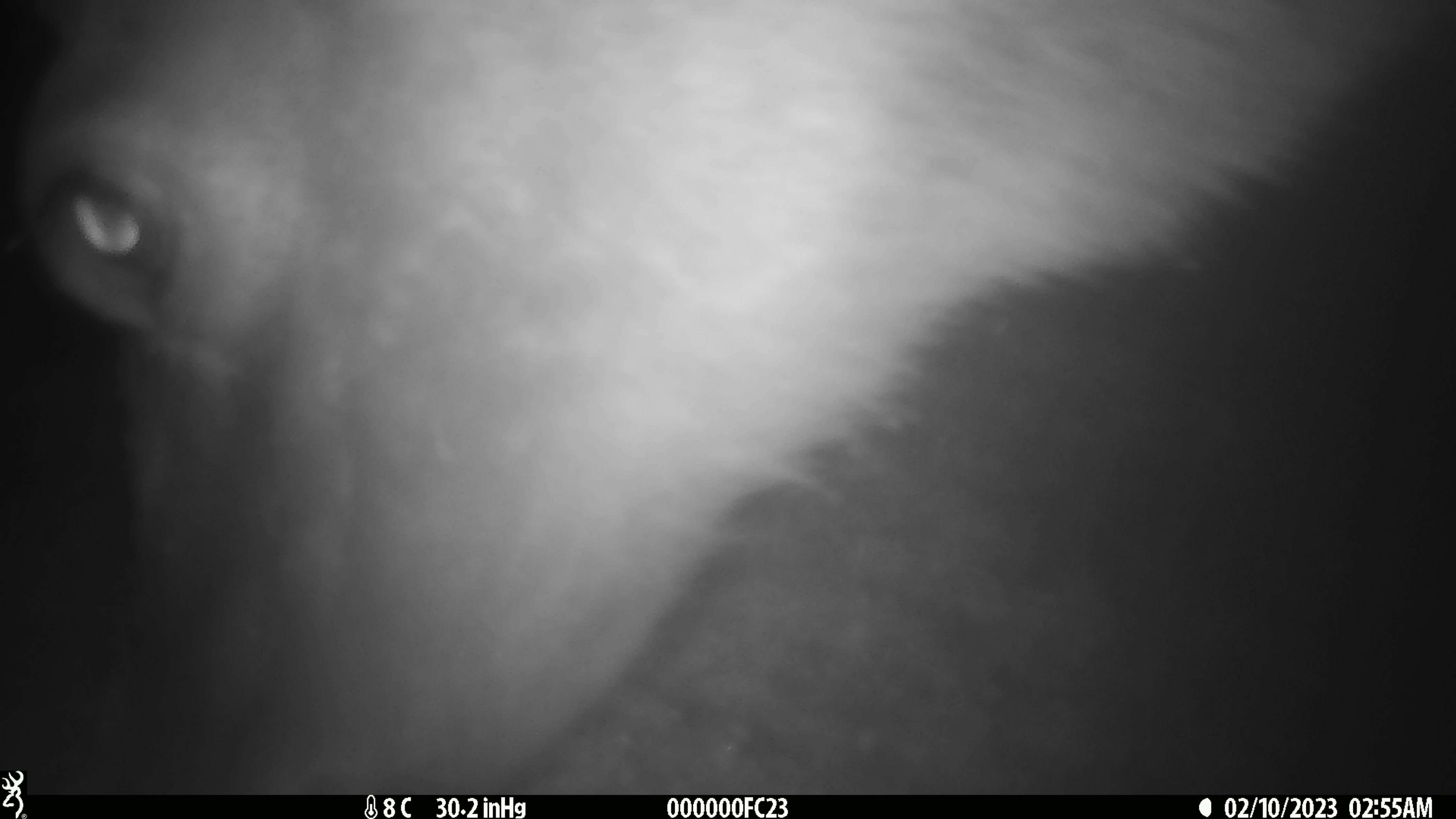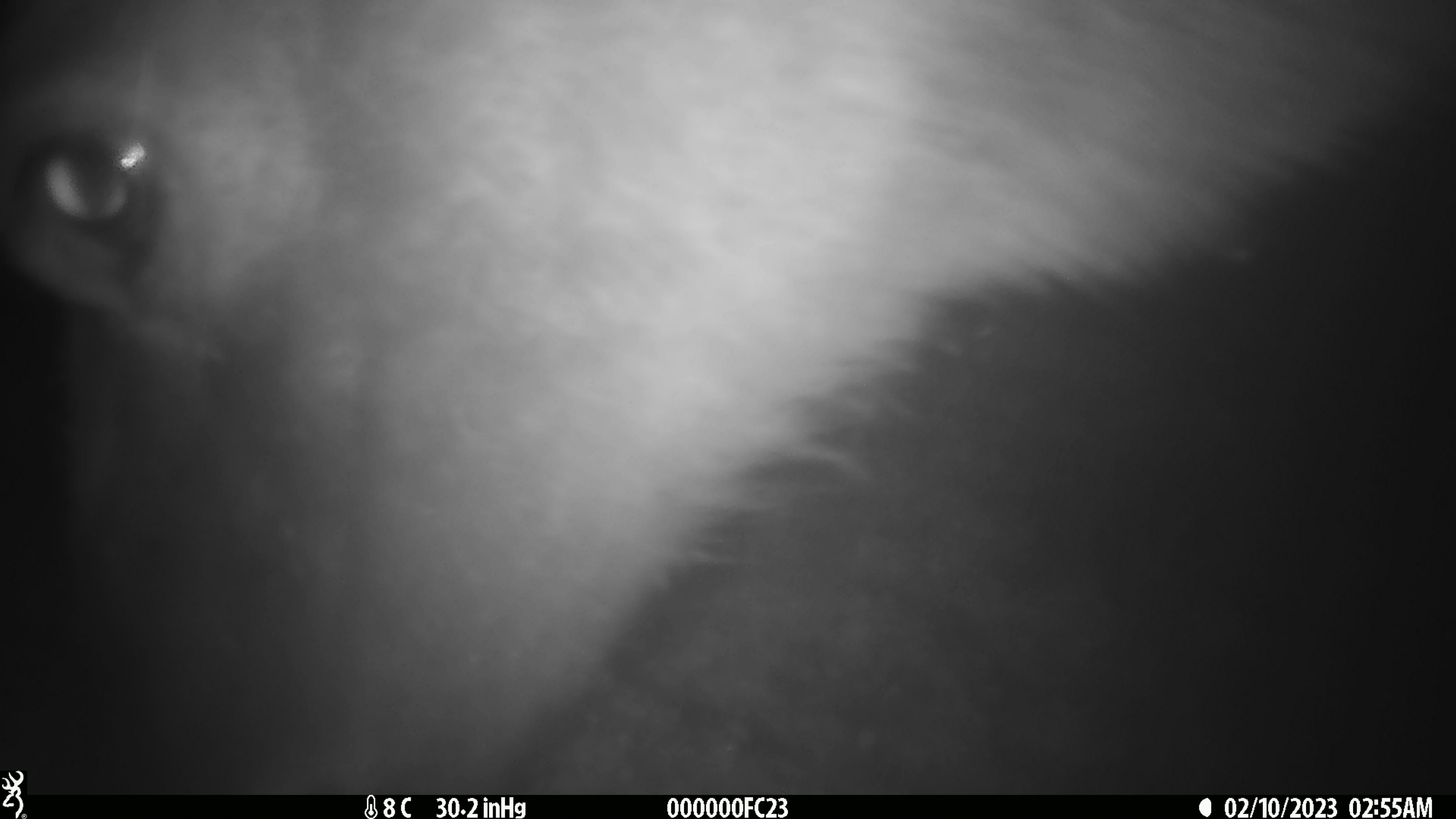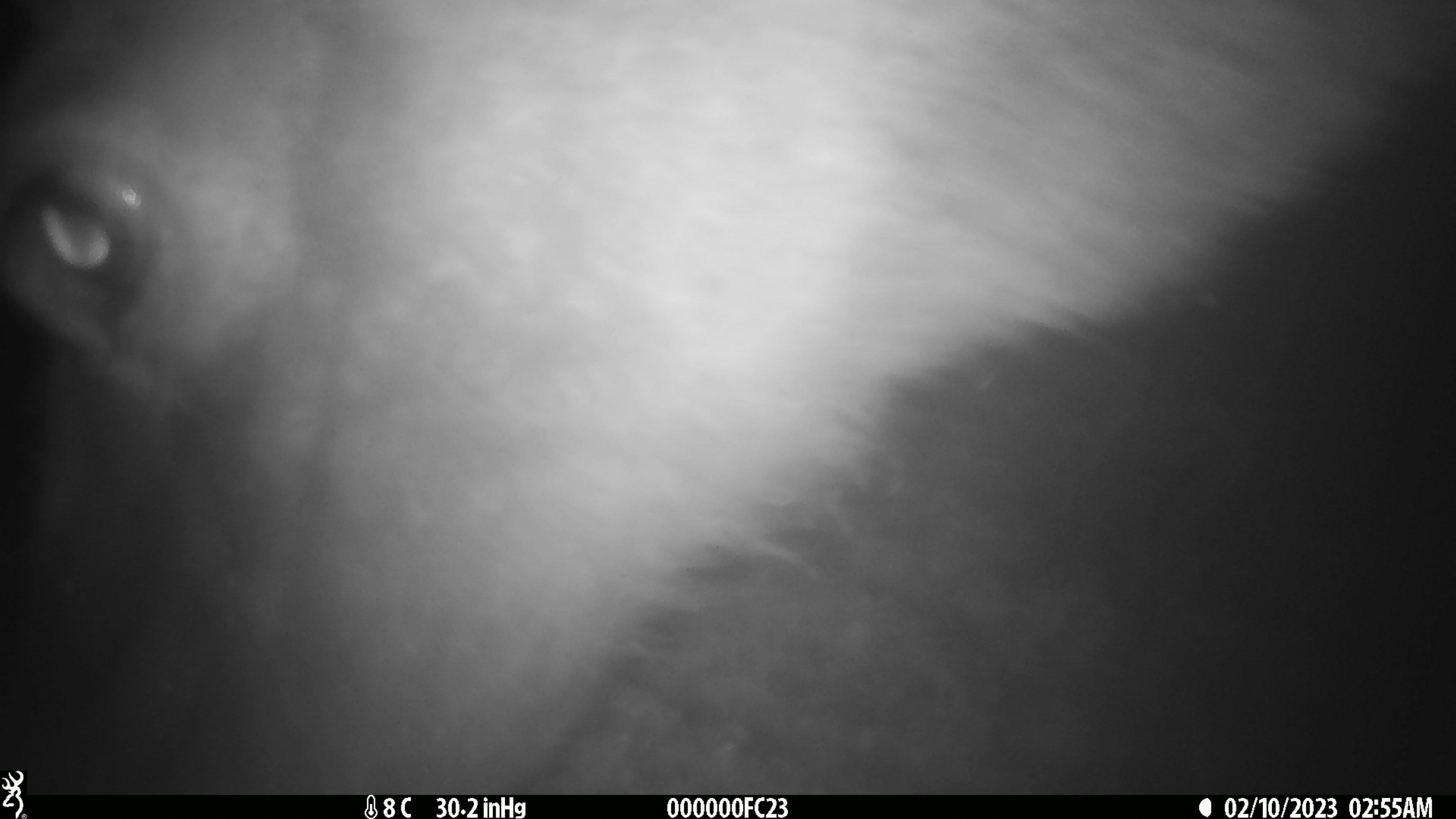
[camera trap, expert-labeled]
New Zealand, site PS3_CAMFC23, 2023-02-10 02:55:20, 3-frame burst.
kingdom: Animalia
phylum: Chordata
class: Mammalia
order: Artiodactyla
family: Cervidae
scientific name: Cervidae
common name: deer